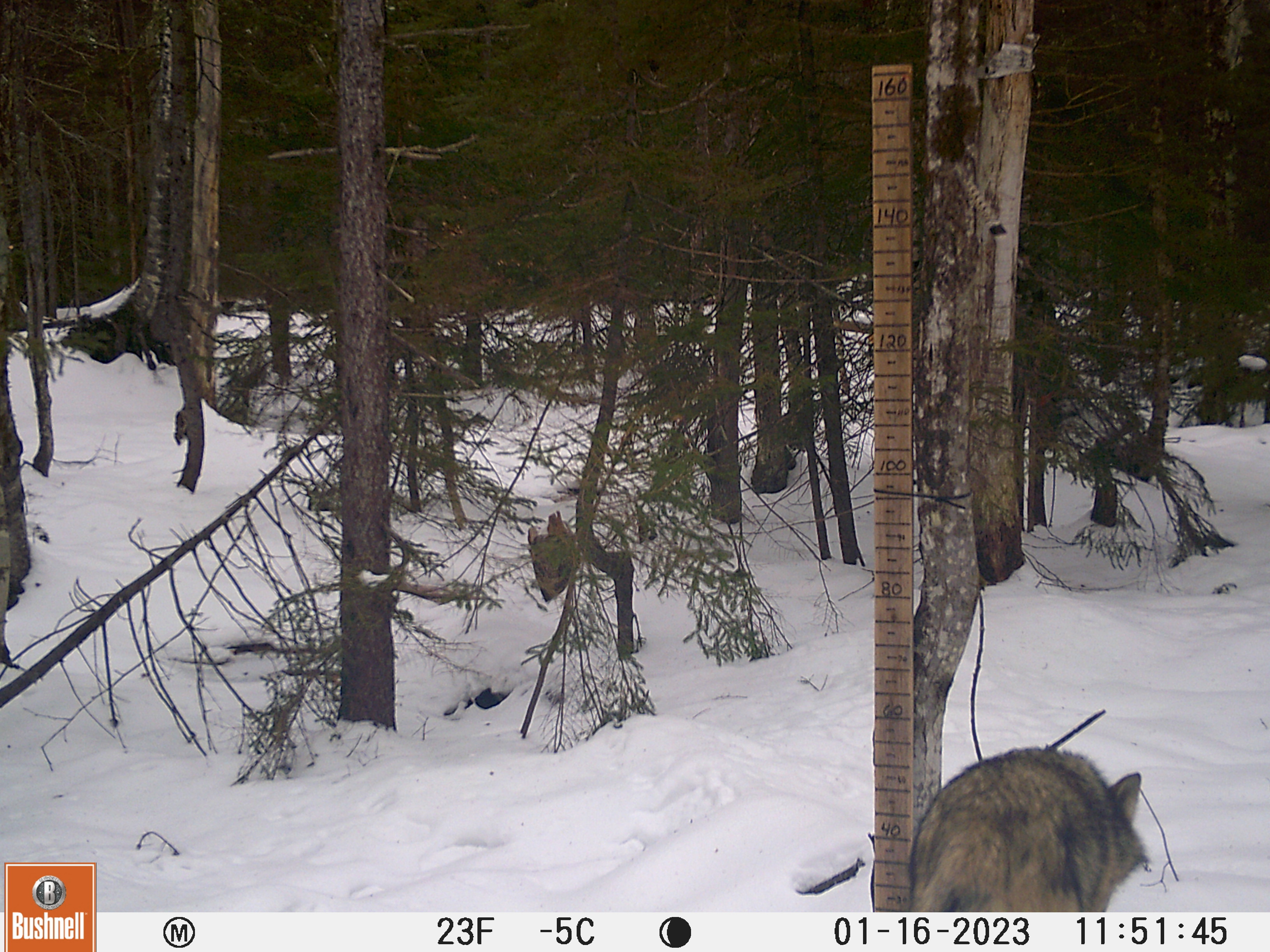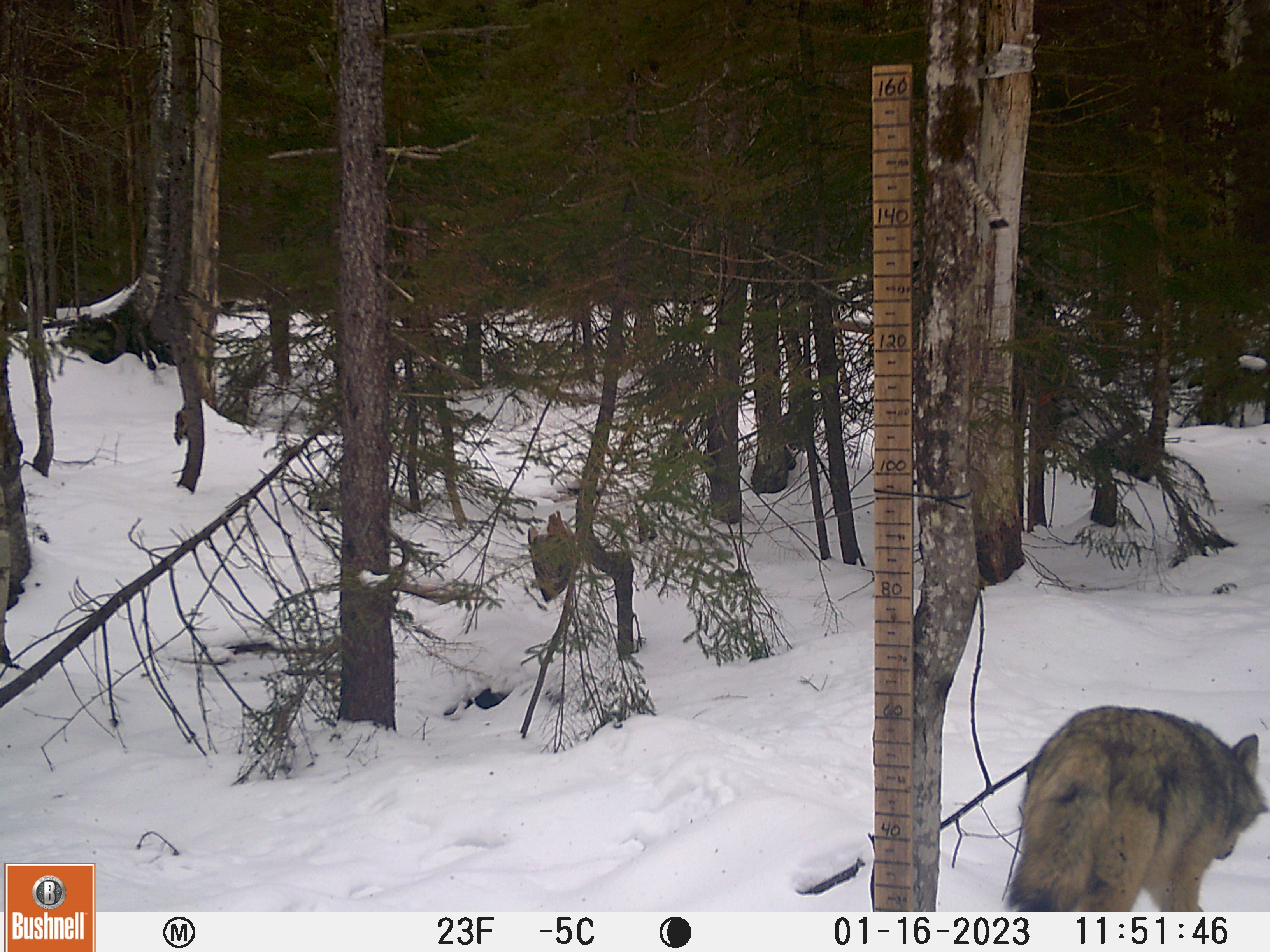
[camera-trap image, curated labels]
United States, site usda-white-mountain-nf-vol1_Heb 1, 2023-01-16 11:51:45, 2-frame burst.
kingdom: Animalia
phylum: Chordata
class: Mammalia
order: Carnivora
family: Canidae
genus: Canis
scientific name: Canis latrans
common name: coyote